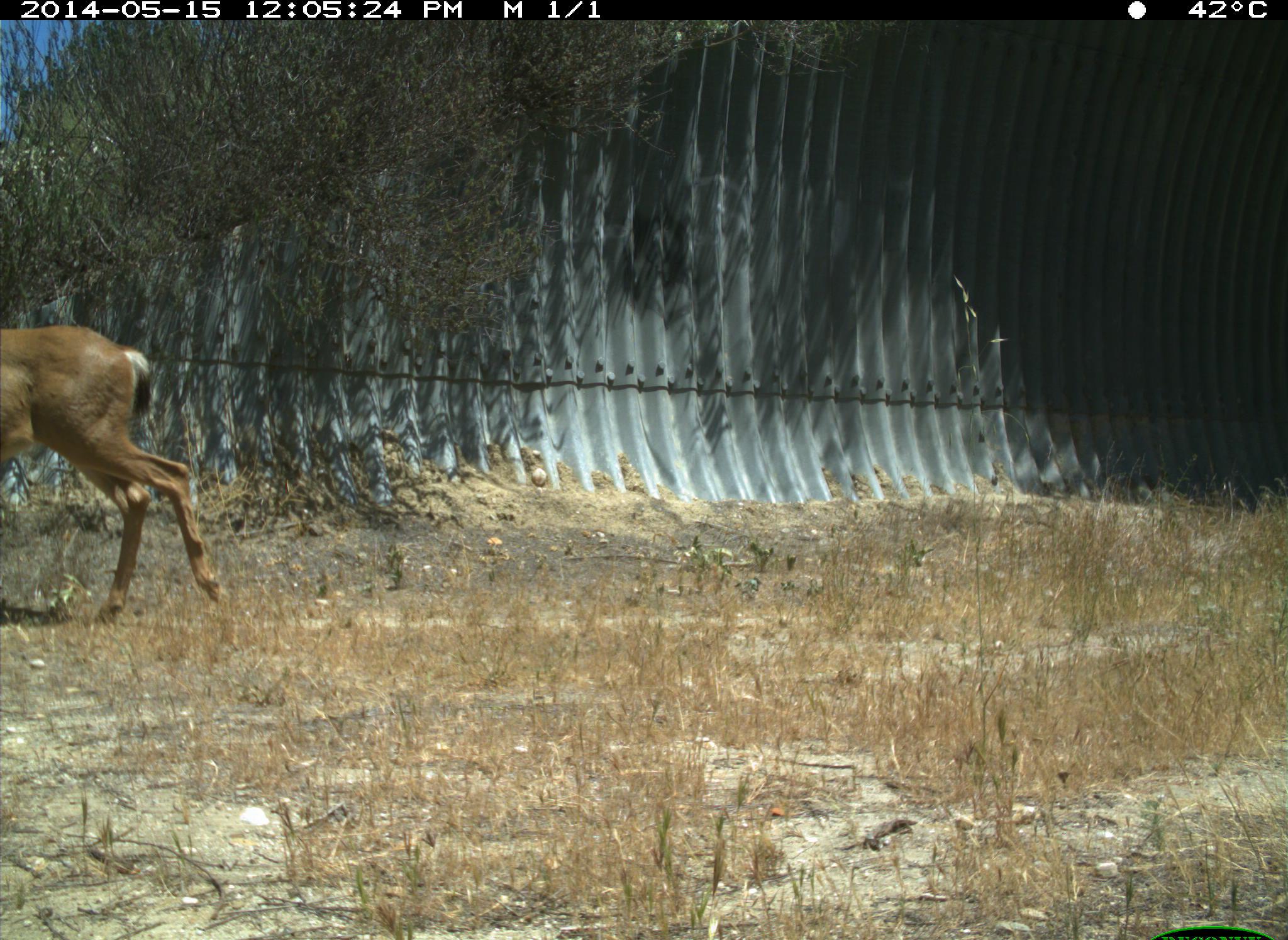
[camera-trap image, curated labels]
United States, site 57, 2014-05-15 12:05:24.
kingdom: Animalia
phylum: Chordata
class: Mammalia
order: Artiodactyla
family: Cervidae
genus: Odocoileus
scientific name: Odocoileus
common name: deer